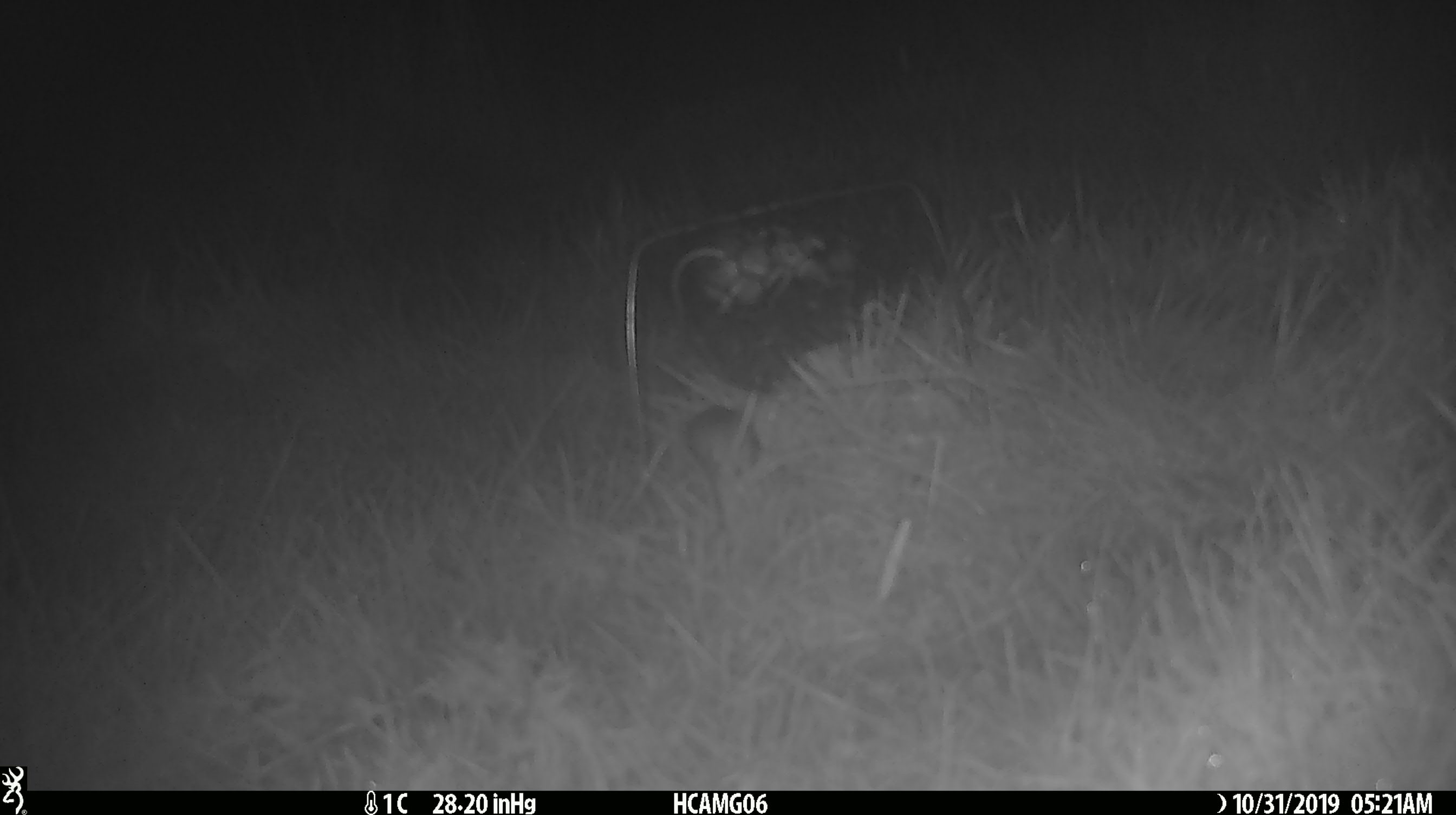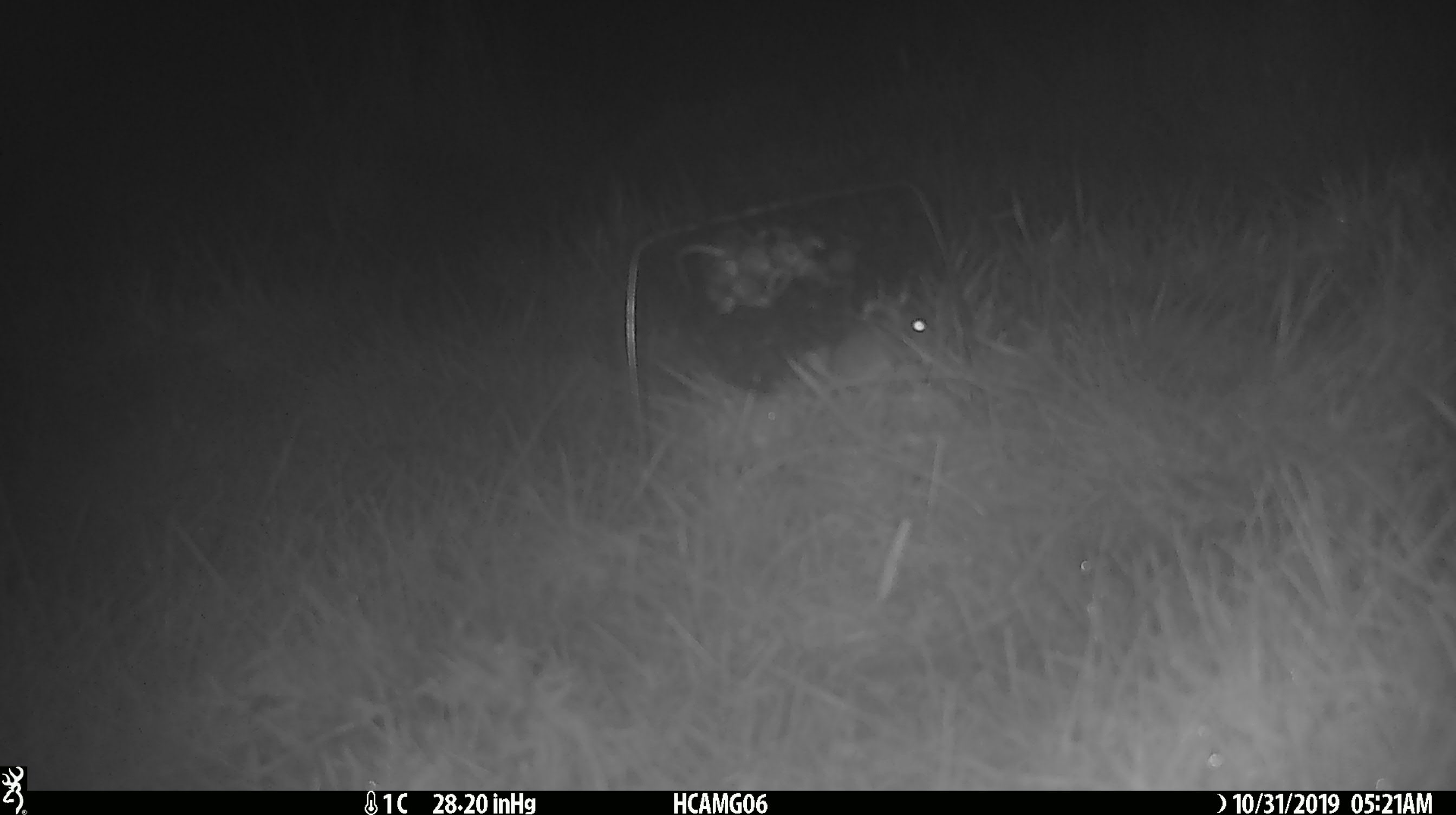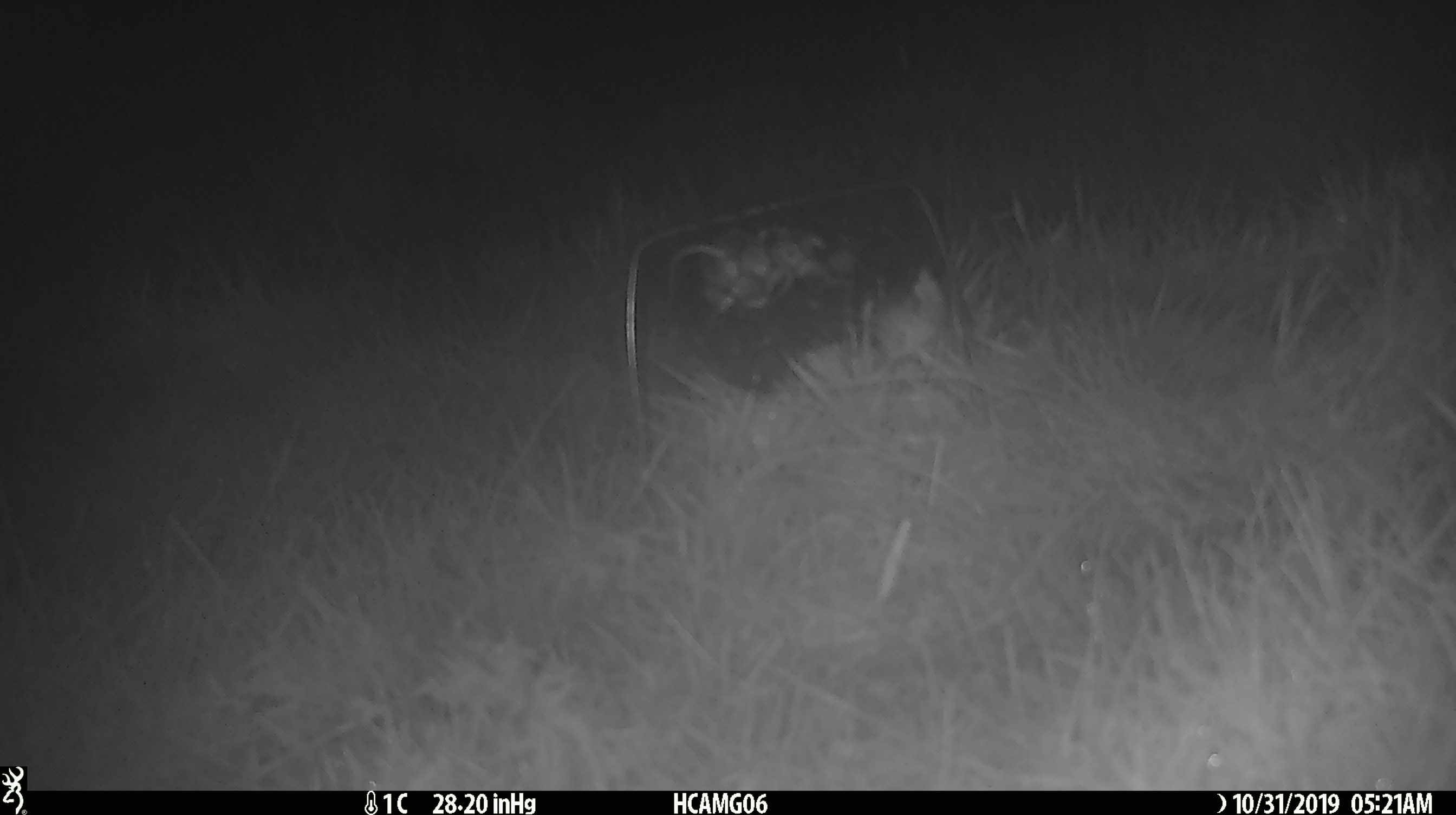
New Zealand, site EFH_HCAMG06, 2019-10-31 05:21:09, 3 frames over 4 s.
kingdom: Animalia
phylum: Chordata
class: Mammalia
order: Rodentia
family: Muridae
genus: Mus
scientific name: Mus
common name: mouse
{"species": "mouse (Mus)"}